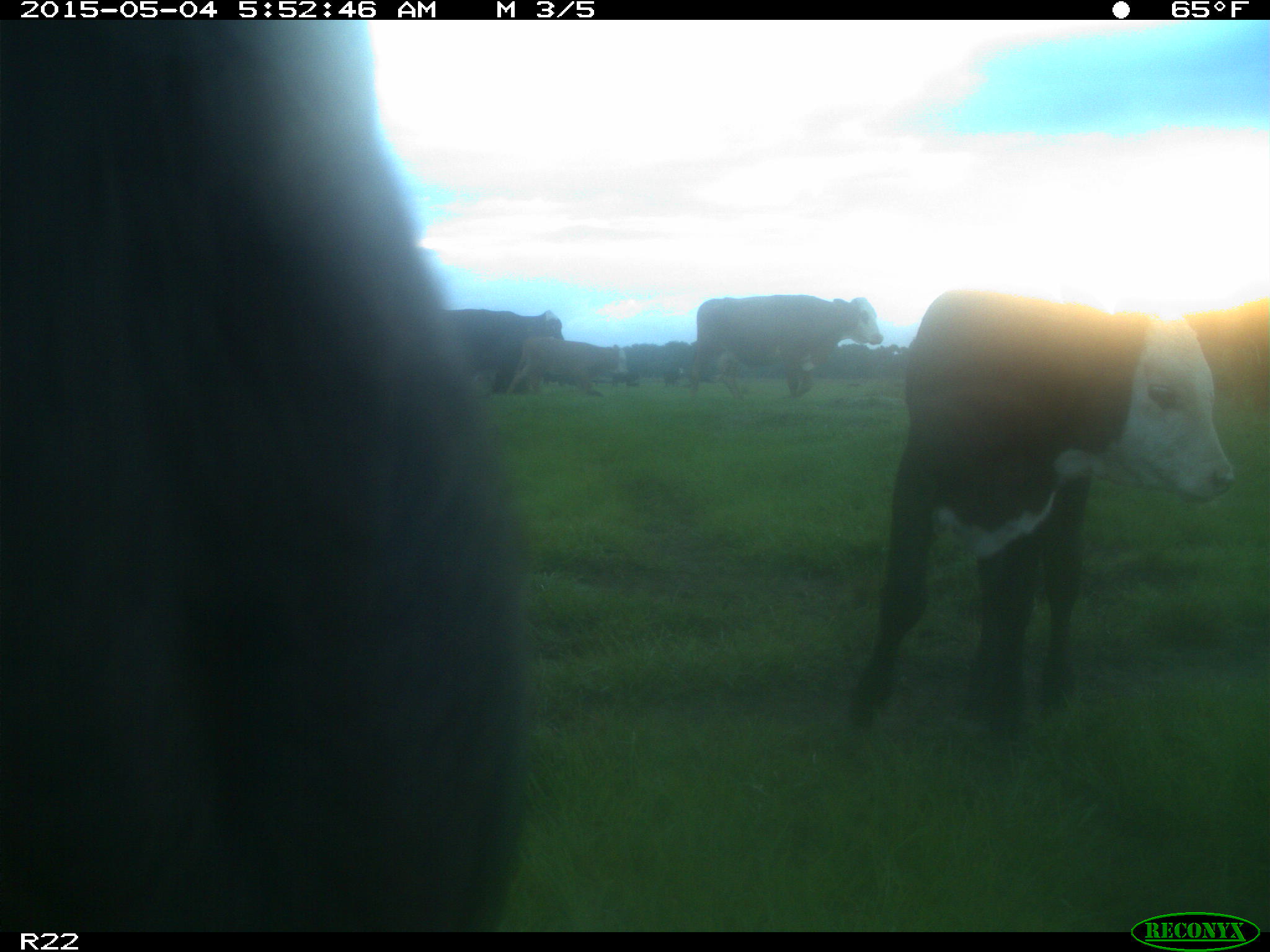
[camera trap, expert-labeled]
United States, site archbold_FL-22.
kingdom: Animalia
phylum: Chordata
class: Mammalia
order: Artiodactyla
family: Bovidae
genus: Bos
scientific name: Bos taurus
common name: domestic cow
Bos taurus (domestic cow).